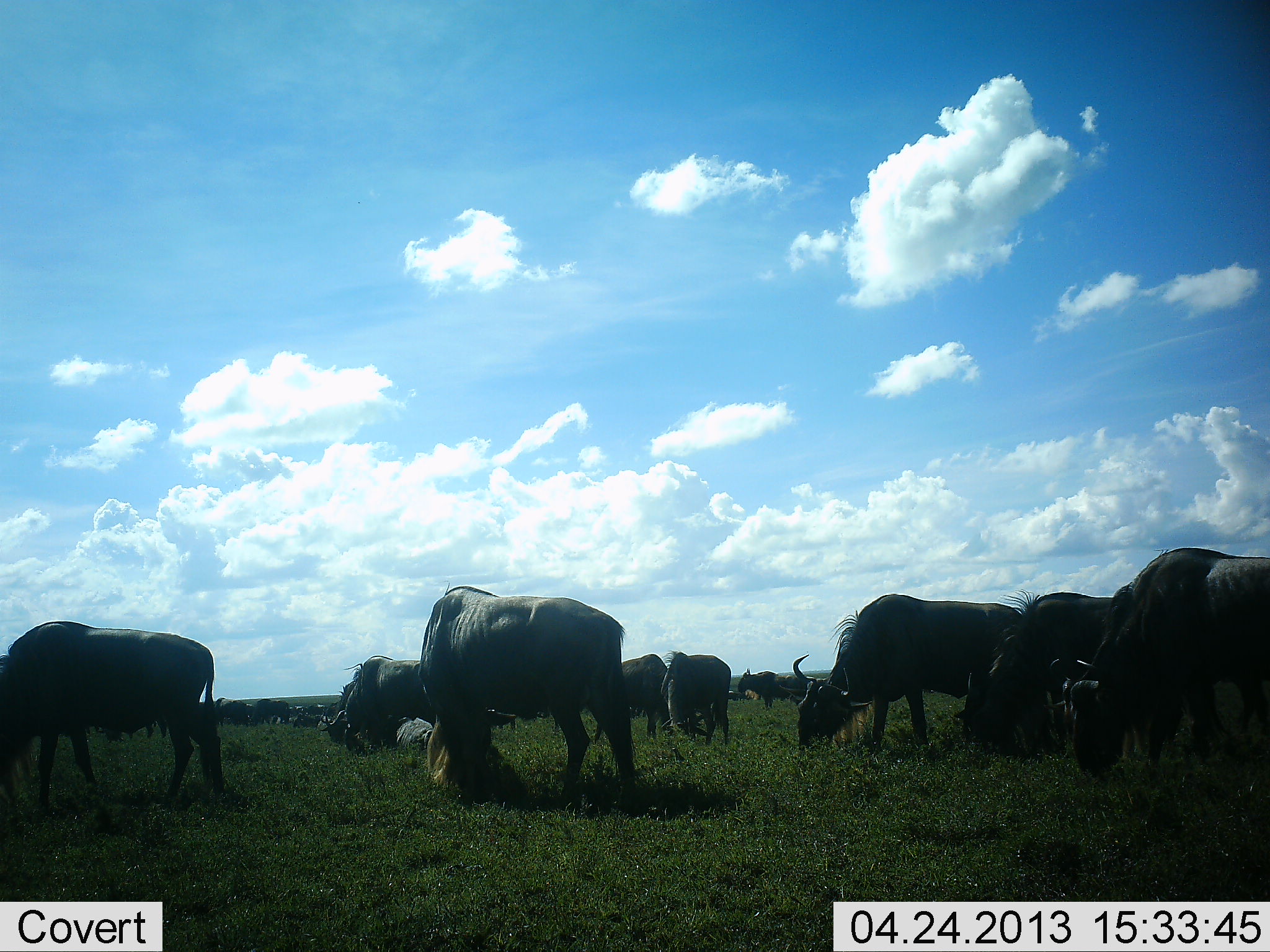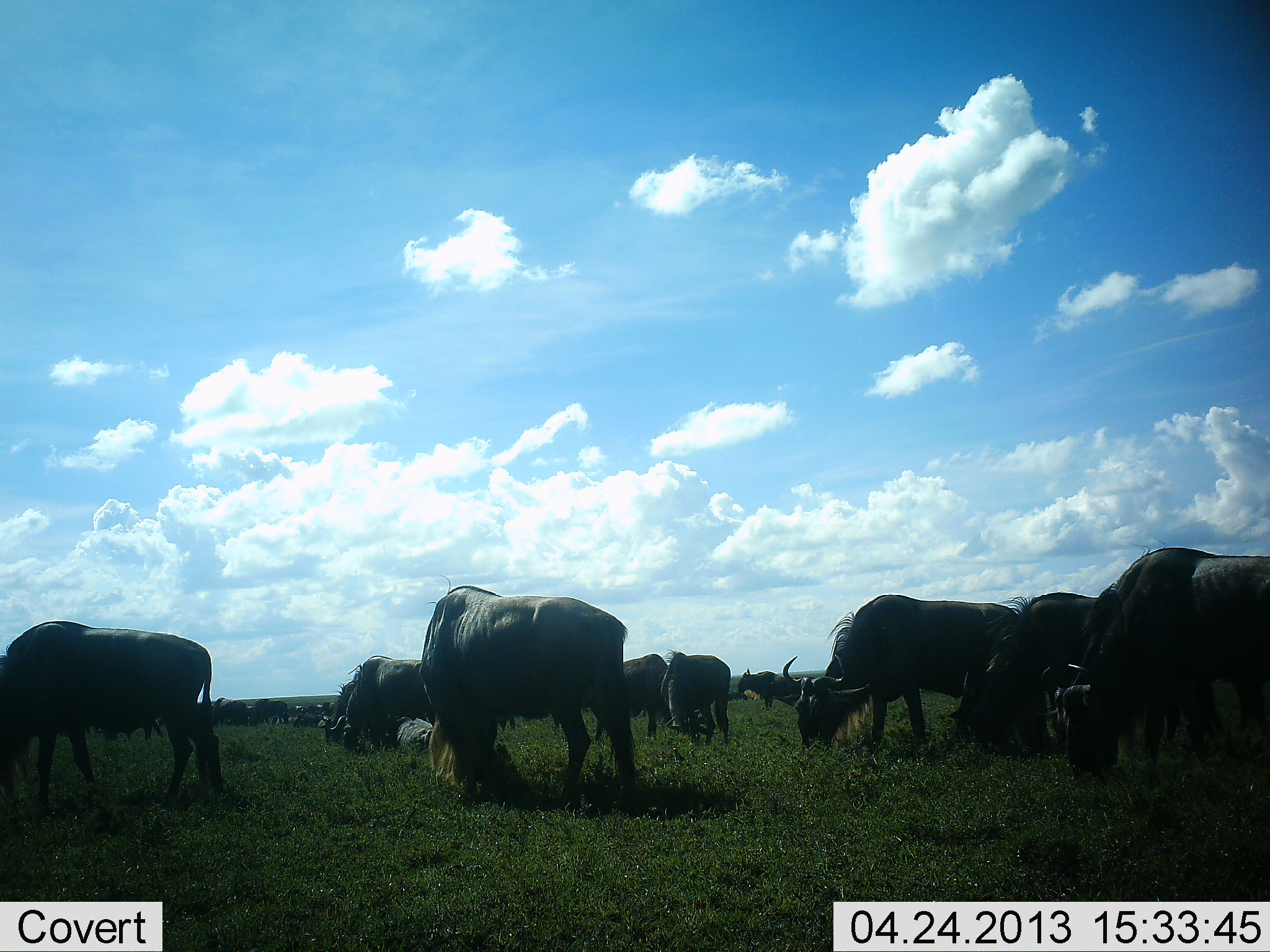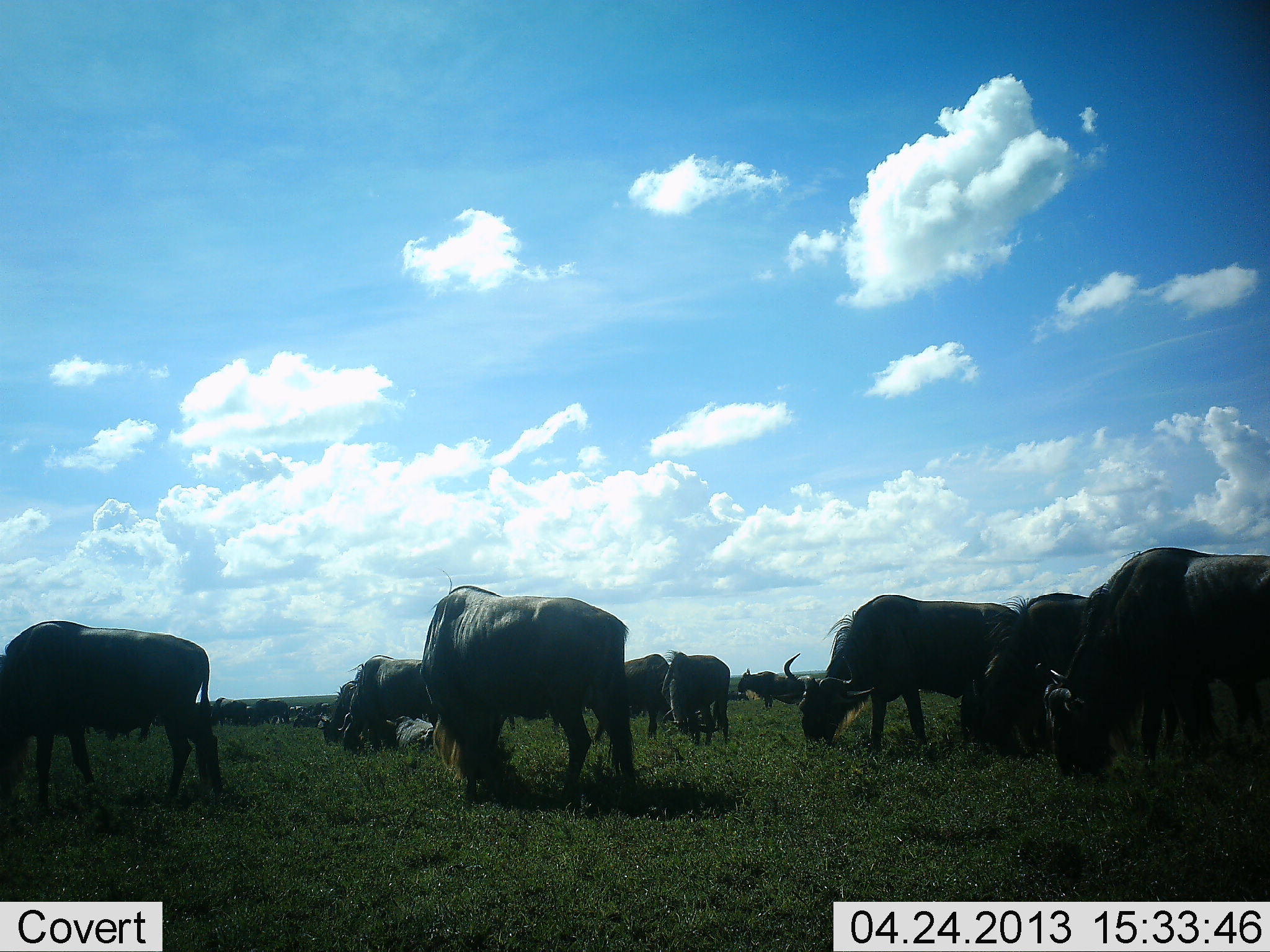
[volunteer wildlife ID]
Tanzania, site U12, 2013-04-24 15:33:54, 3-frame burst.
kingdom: Animalia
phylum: Chordata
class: Mammalia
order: Artiodactyla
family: Bovidae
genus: Connochaetes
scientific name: Connochaetes taurinus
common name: blue wildebeest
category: wildebeest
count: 11-50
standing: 35%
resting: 0%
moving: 4%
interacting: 0%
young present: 4%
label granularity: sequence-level